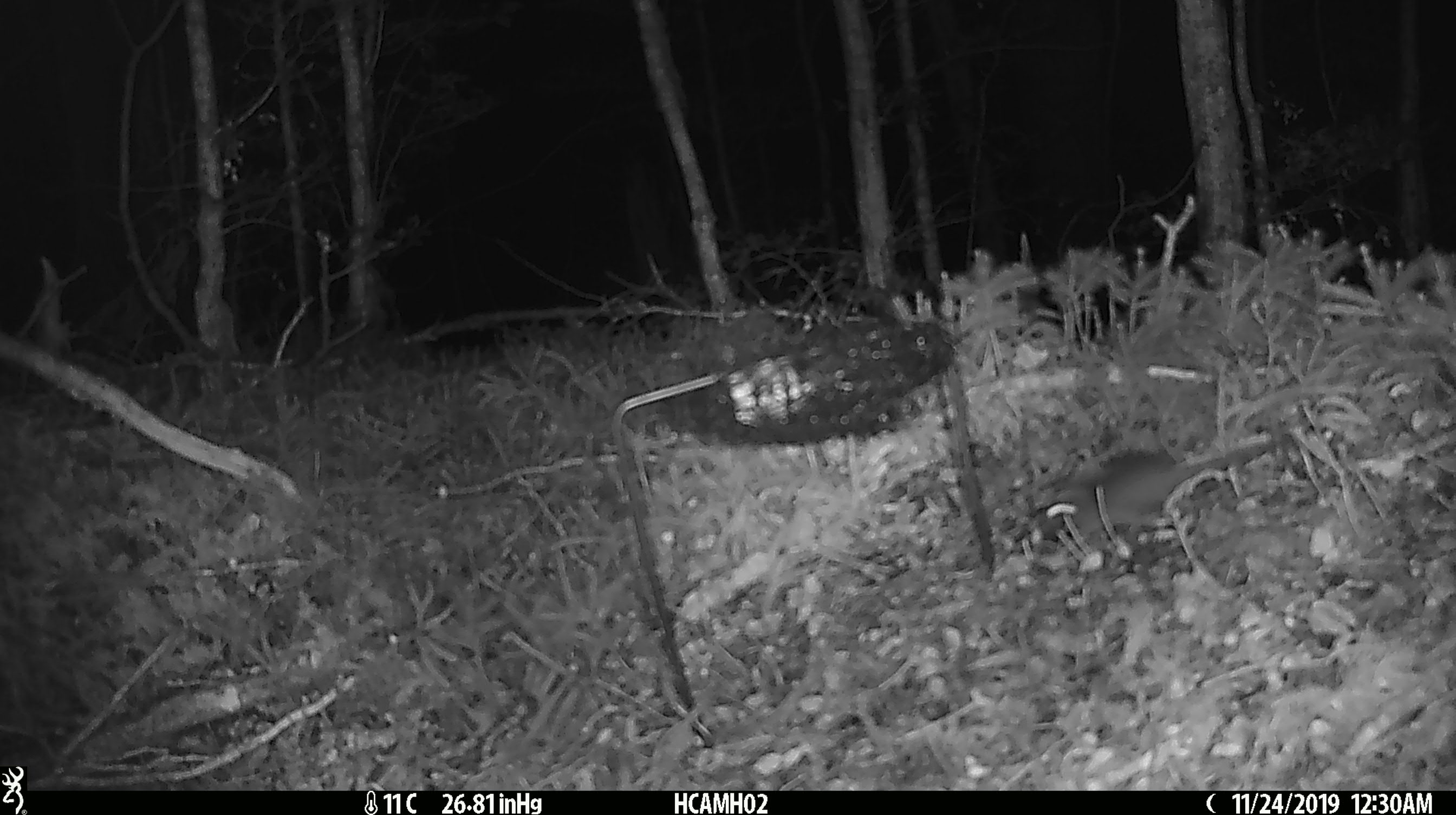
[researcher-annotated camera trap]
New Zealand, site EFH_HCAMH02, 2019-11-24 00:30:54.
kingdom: Animalia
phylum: Chordata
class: Mammalia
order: Rodentia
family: Muridae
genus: Mus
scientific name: Mus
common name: mouse